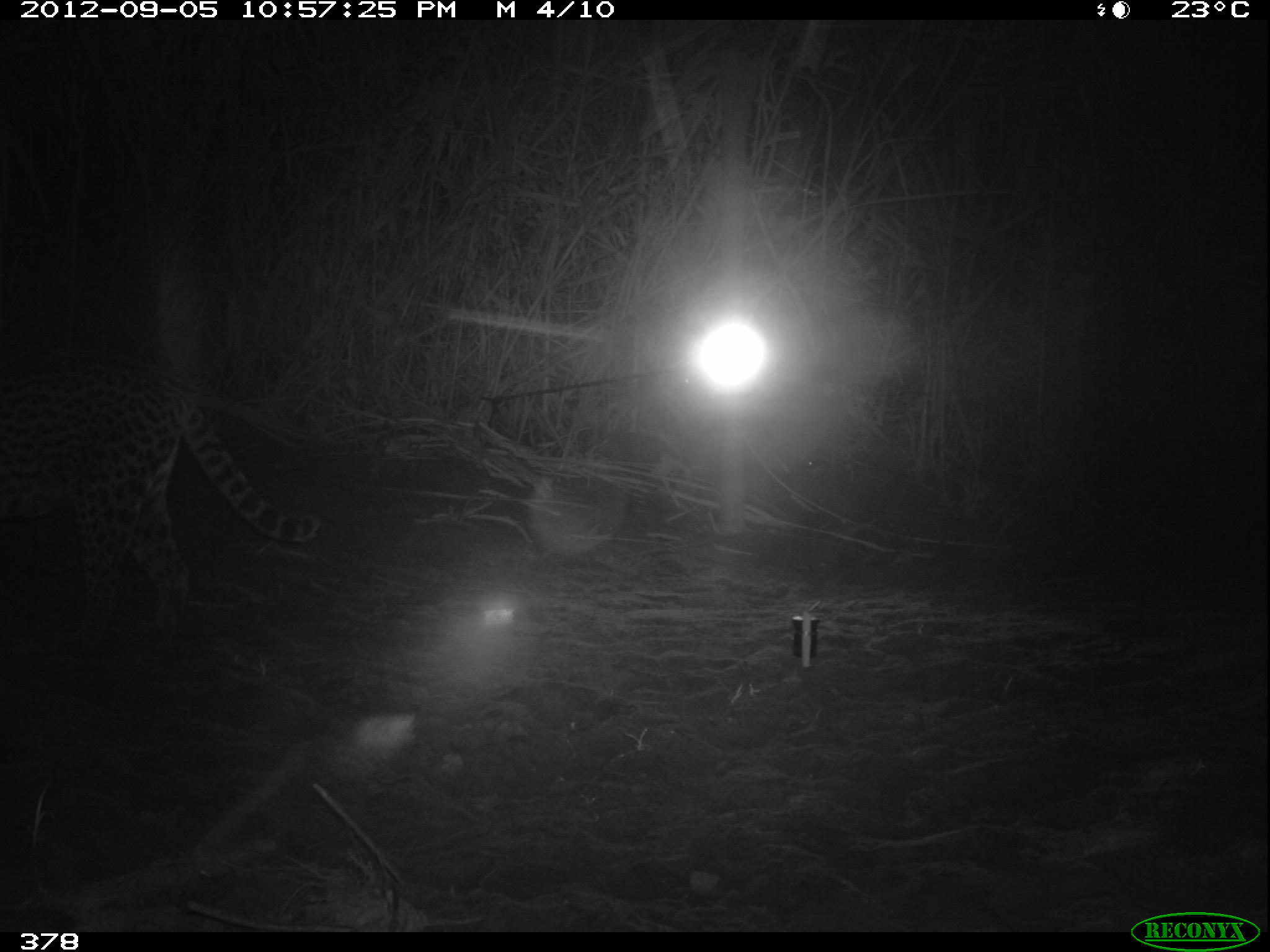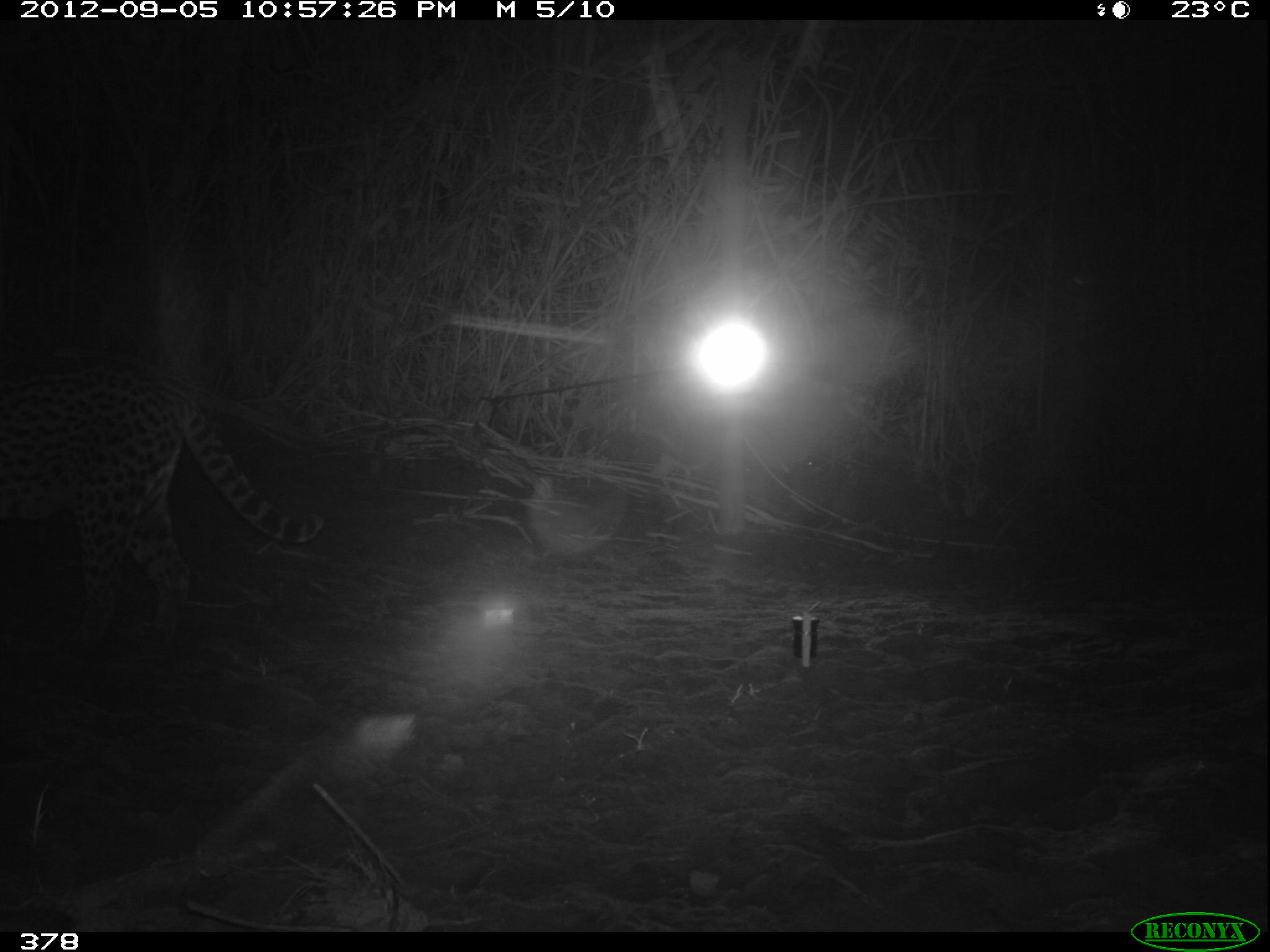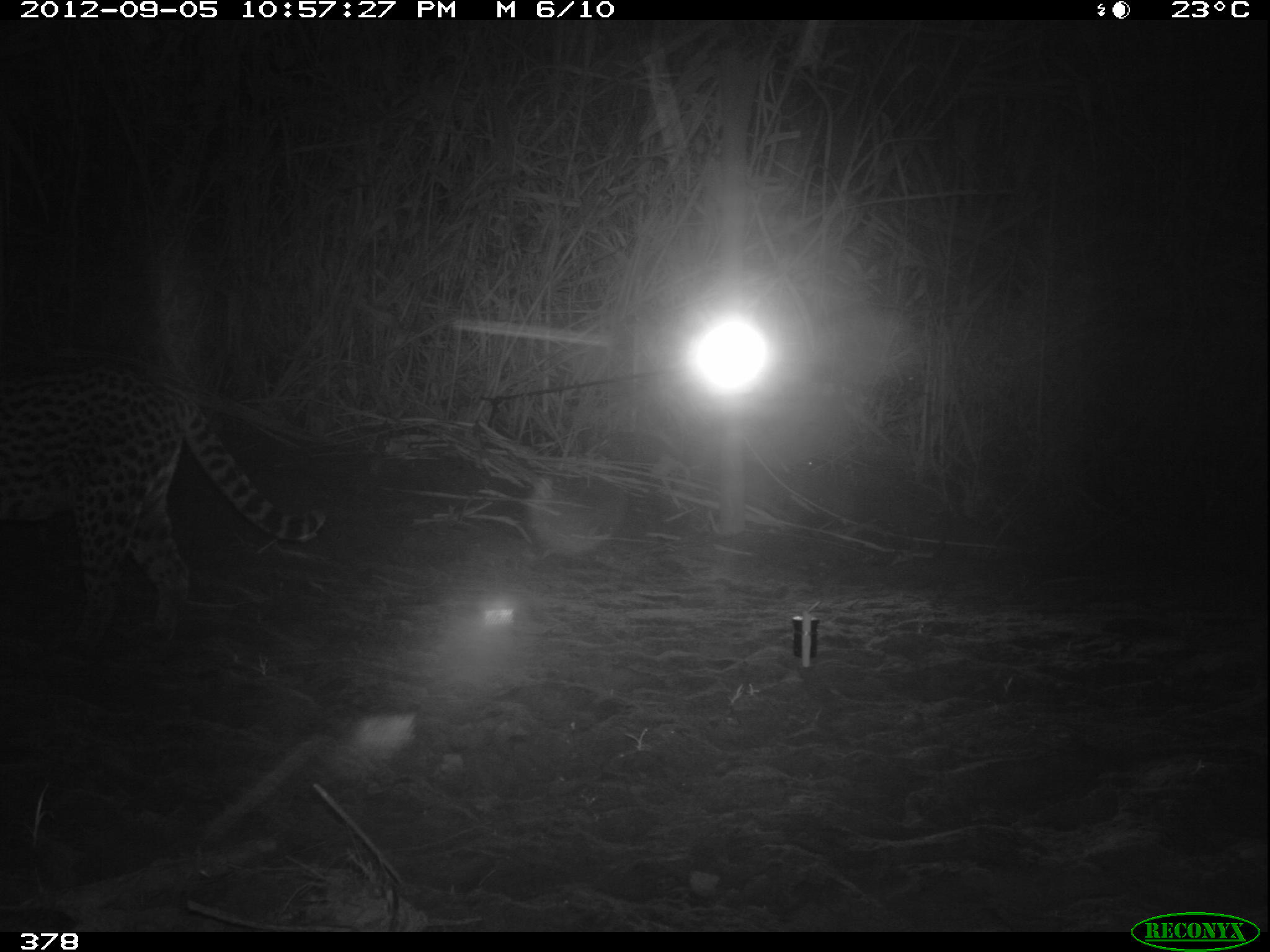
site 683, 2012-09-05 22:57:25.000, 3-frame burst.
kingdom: Animalia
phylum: Chordata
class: Mammalia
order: Carnivora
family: Felidae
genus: Leopardus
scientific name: Leopardus pardalis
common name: ocelot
Leopardus pardalis (ocelot).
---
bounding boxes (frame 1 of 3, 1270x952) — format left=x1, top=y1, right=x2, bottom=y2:
leopardus pardalis: left=0, top=364, right=320, bottom=651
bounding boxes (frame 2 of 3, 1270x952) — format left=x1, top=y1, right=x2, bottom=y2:
leopardus pardalis: left=0, top=358, right=323, bottom=658